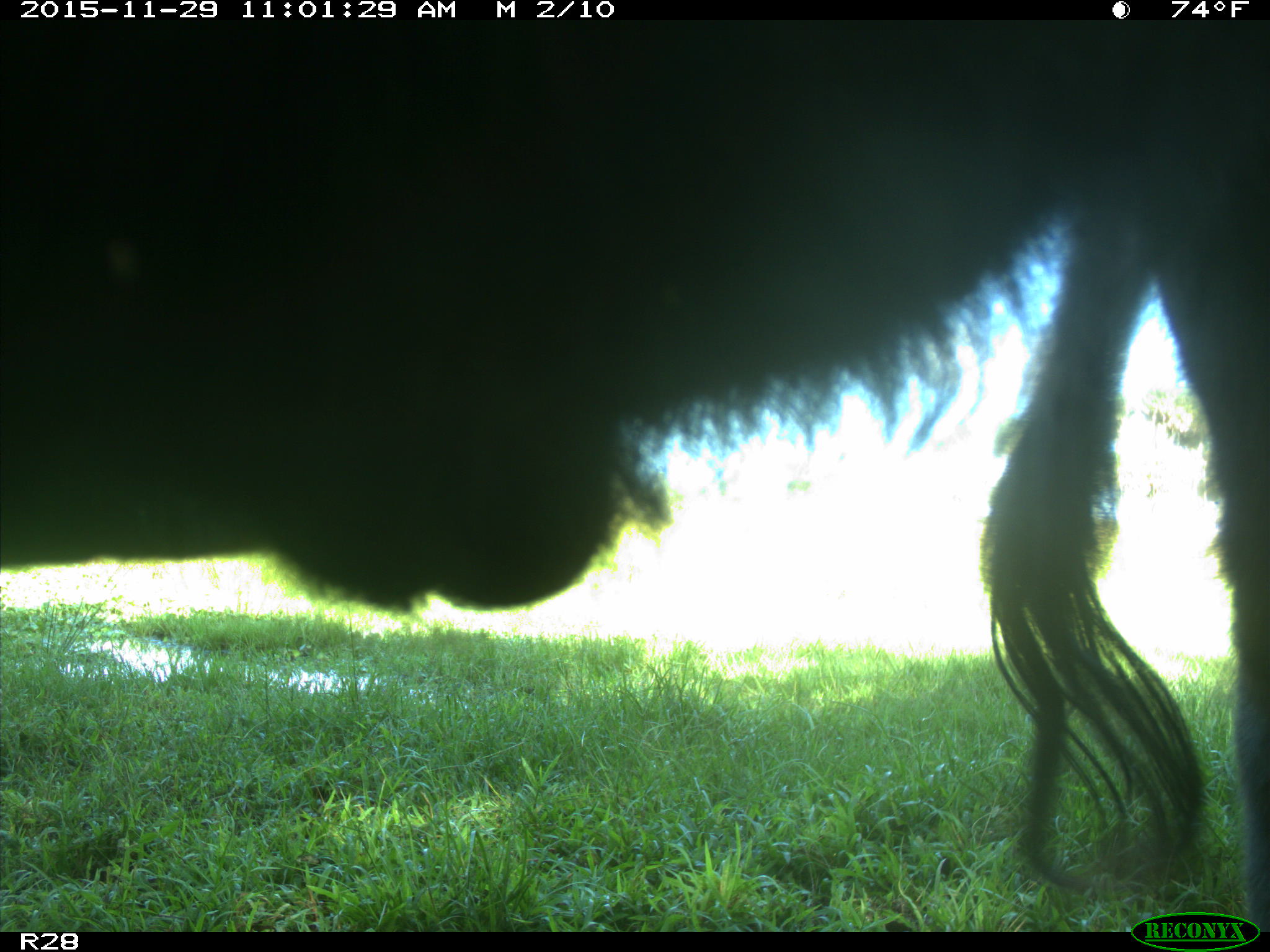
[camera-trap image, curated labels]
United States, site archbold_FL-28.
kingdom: Animalia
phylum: Chordata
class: Mammalia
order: Artiodactyla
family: Bovidae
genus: Bos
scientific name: Bos taurus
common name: domestic cow